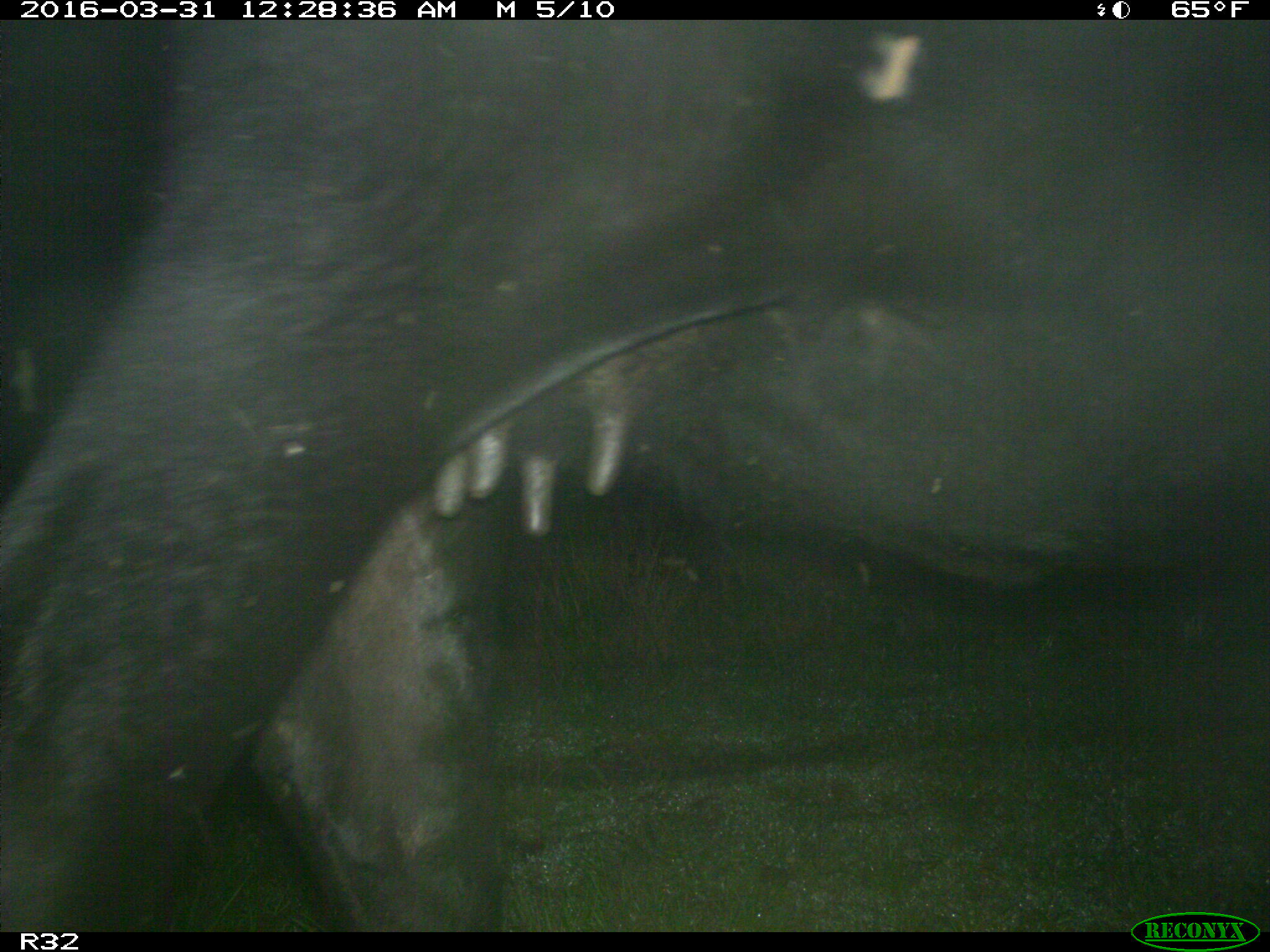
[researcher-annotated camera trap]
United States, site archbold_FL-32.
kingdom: Animalia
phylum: Chordata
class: Mammalia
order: Artiodactyla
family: Bovidae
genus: Bos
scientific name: Bos taurus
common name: domestic cow